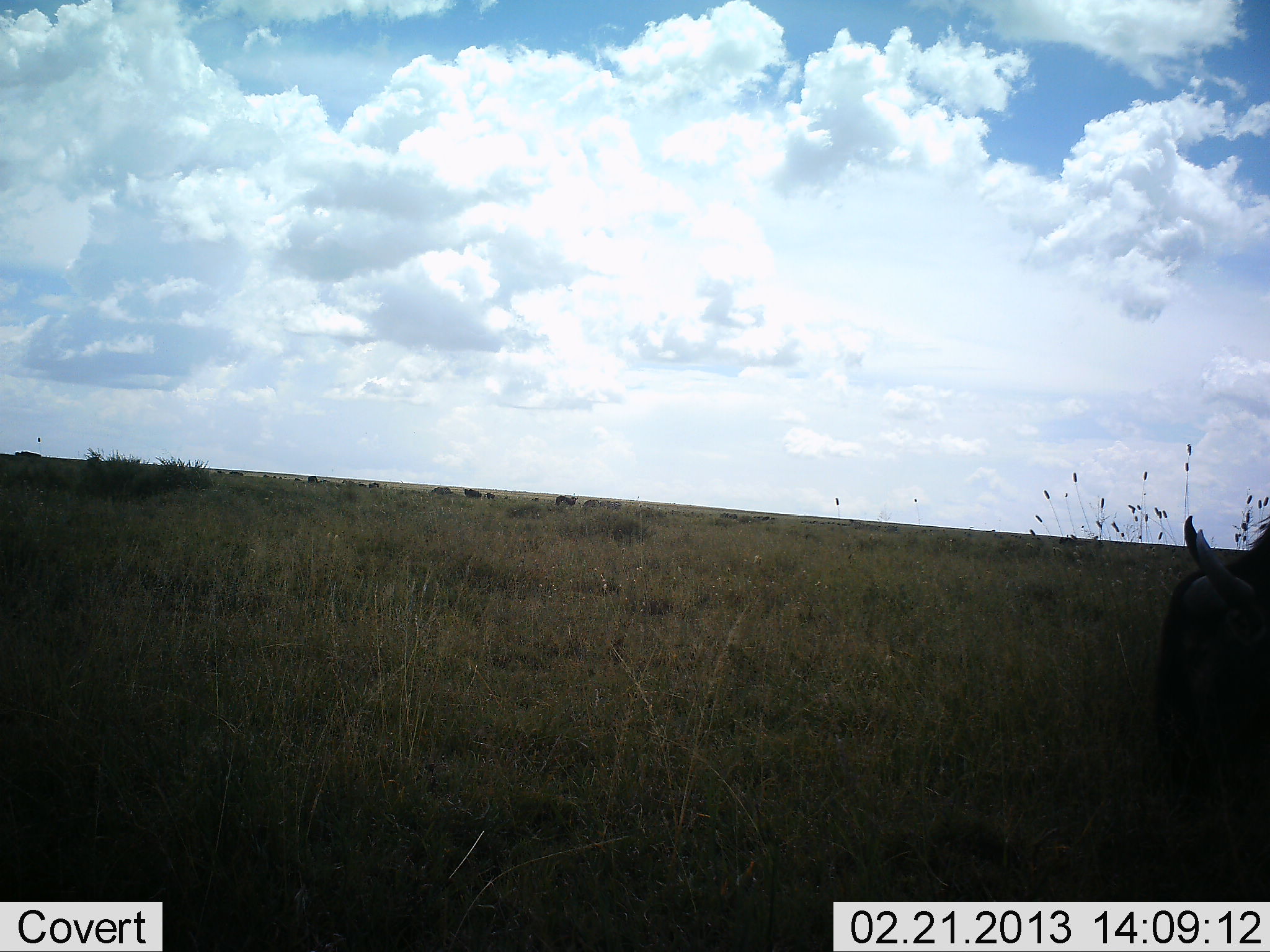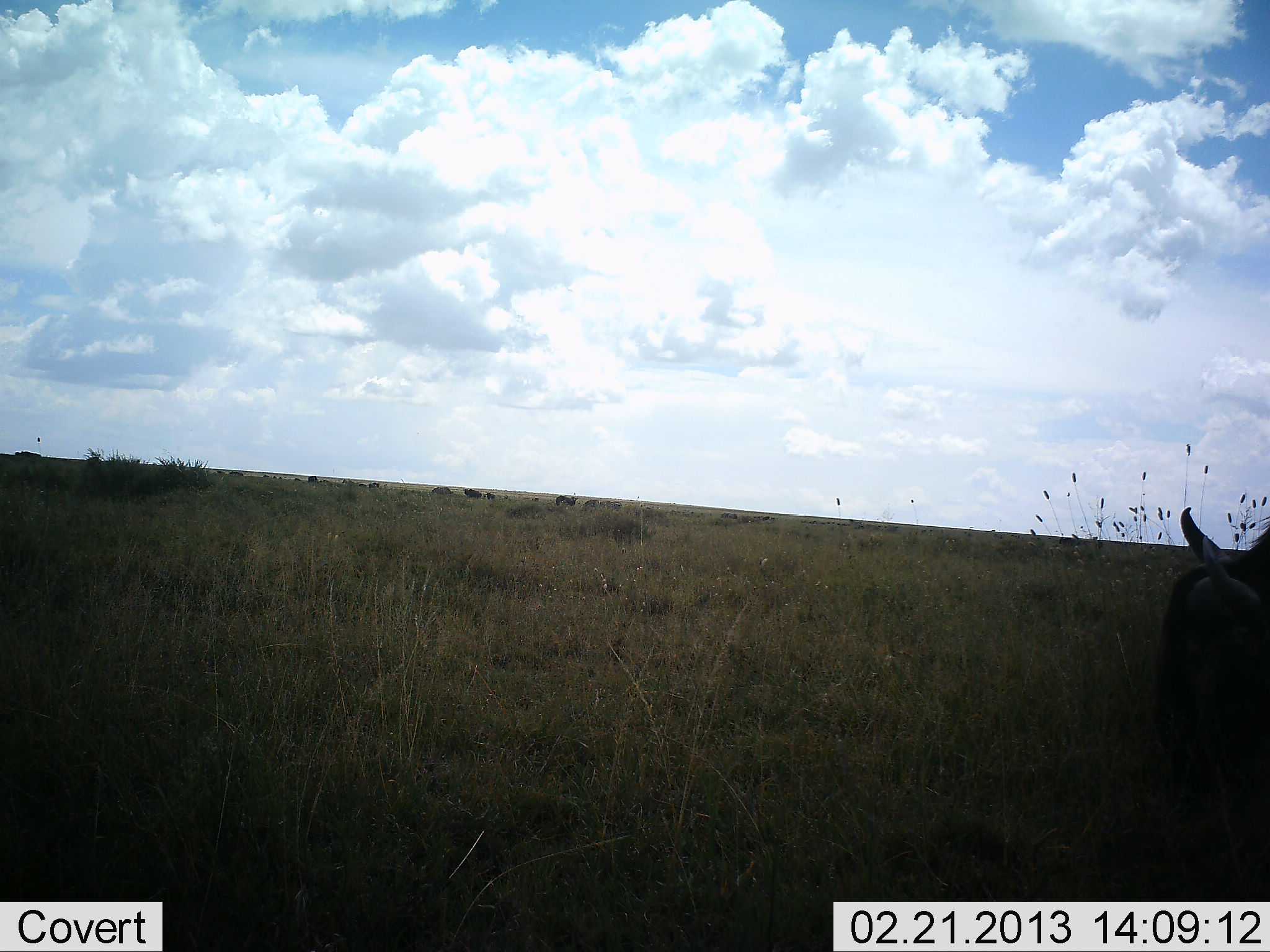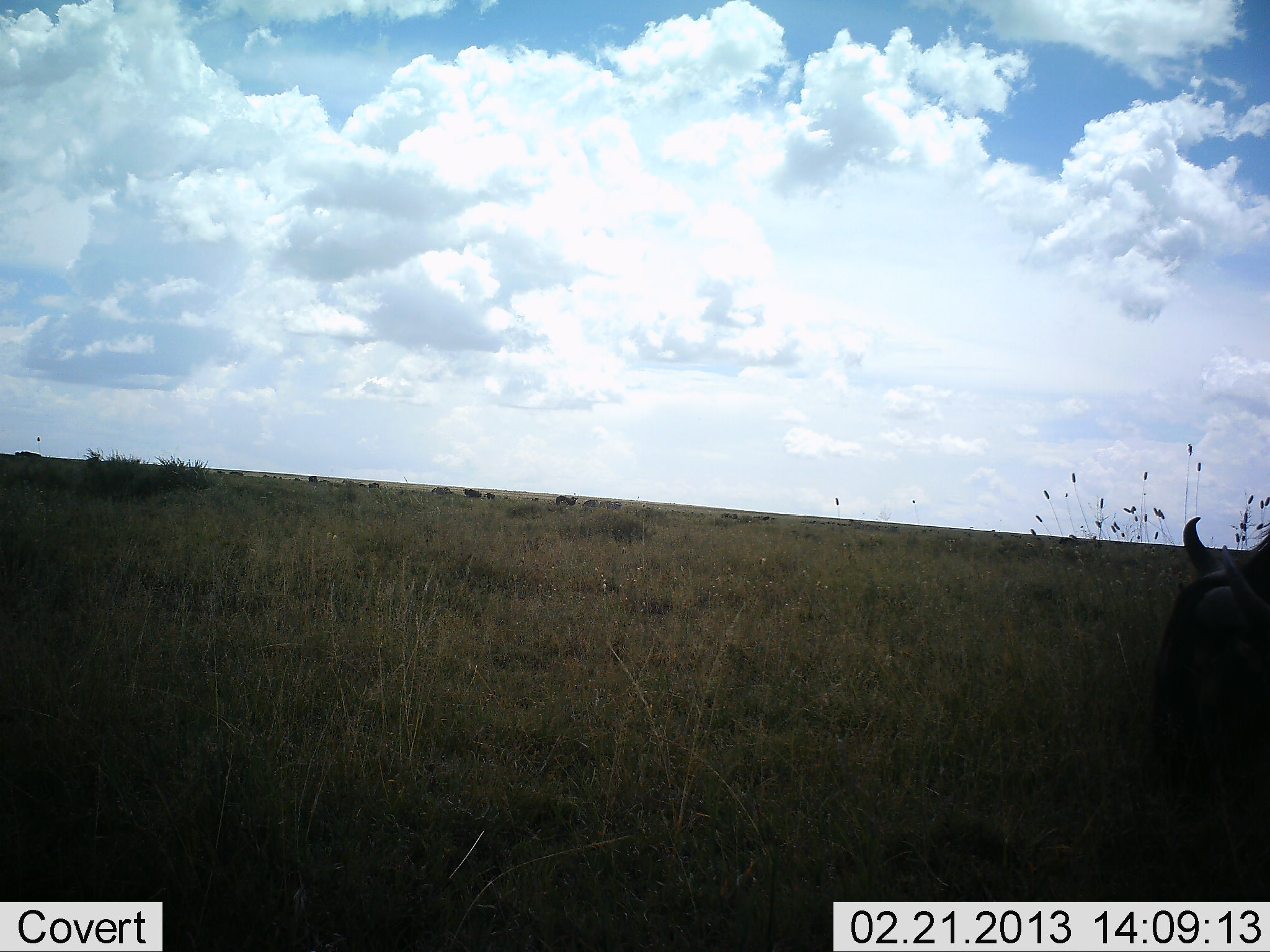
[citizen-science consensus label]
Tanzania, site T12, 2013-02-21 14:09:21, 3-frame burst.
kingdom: Animalia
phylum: Chordata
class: Mammalia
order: Artiodactyla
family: Bovidae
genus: Connochaetes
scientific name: Connochaetes taurinus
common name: blue wildebeest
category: wildebeest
Wildebeest (blue wildebeest) (Connochaetes taurinus), count 1. Behavior (volunteer vote fractions): standing 24%, resting 12%, moving 6%, interacting 0%. Young present (vote fraction): 0%. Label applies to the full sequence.